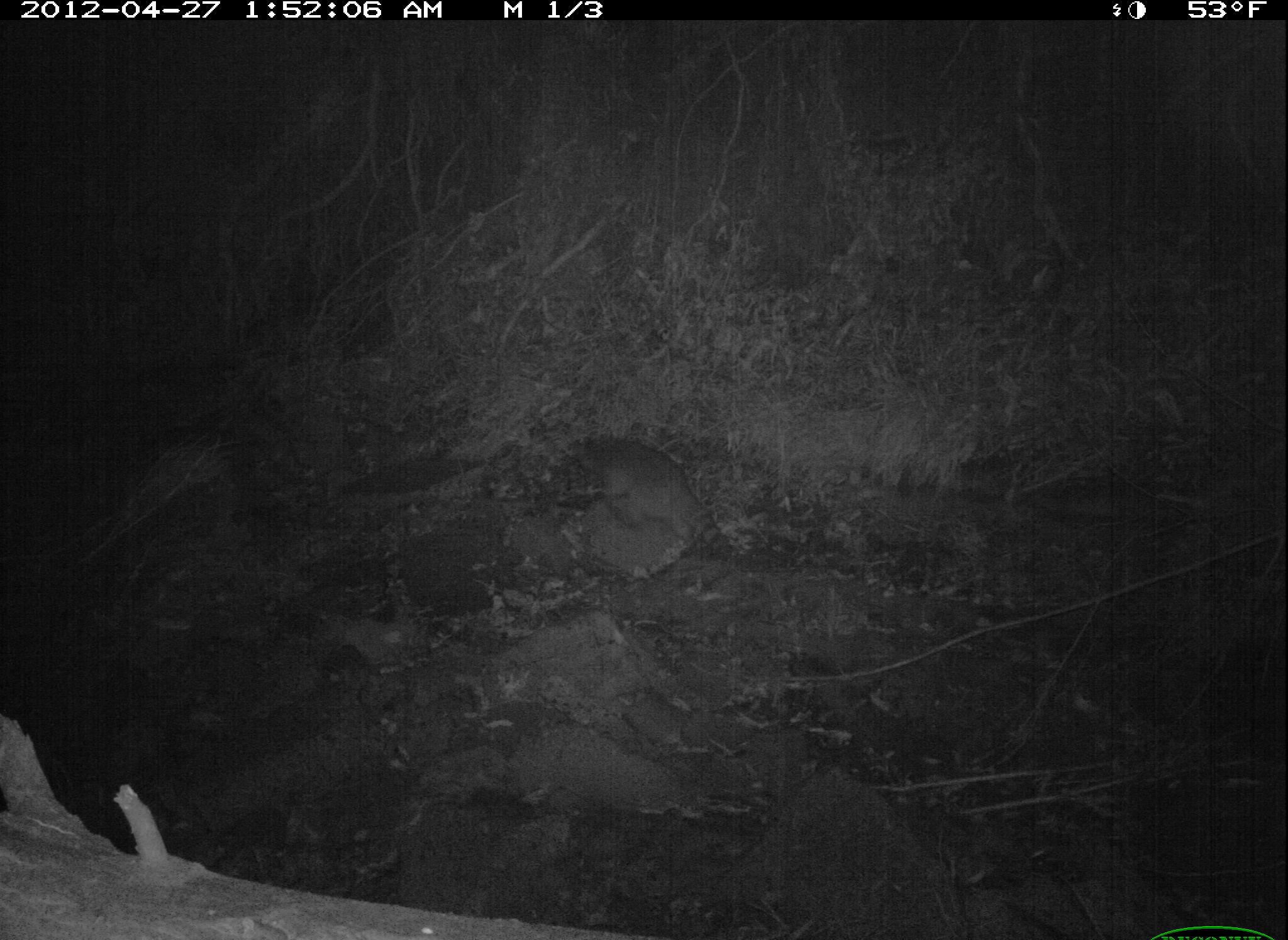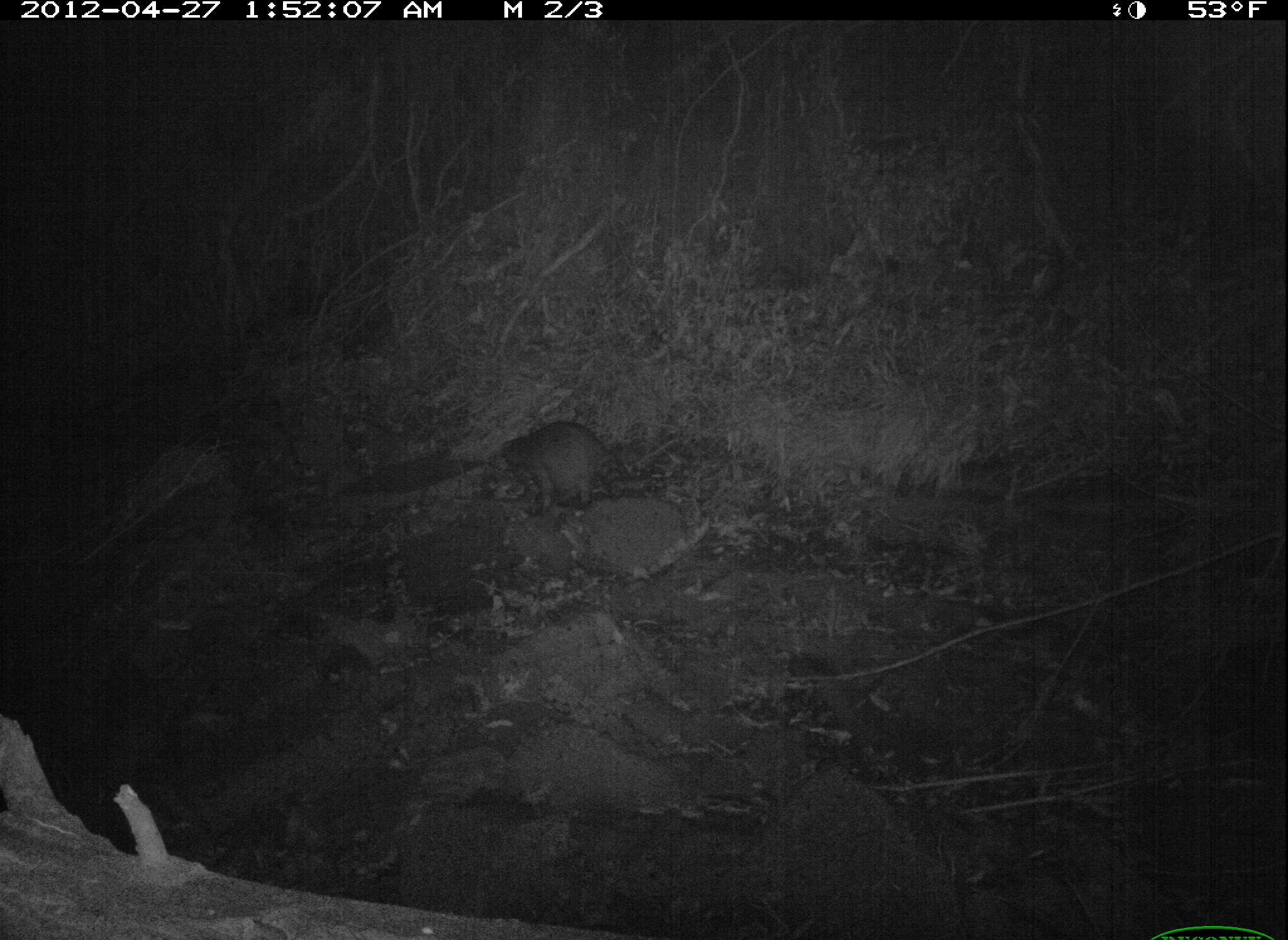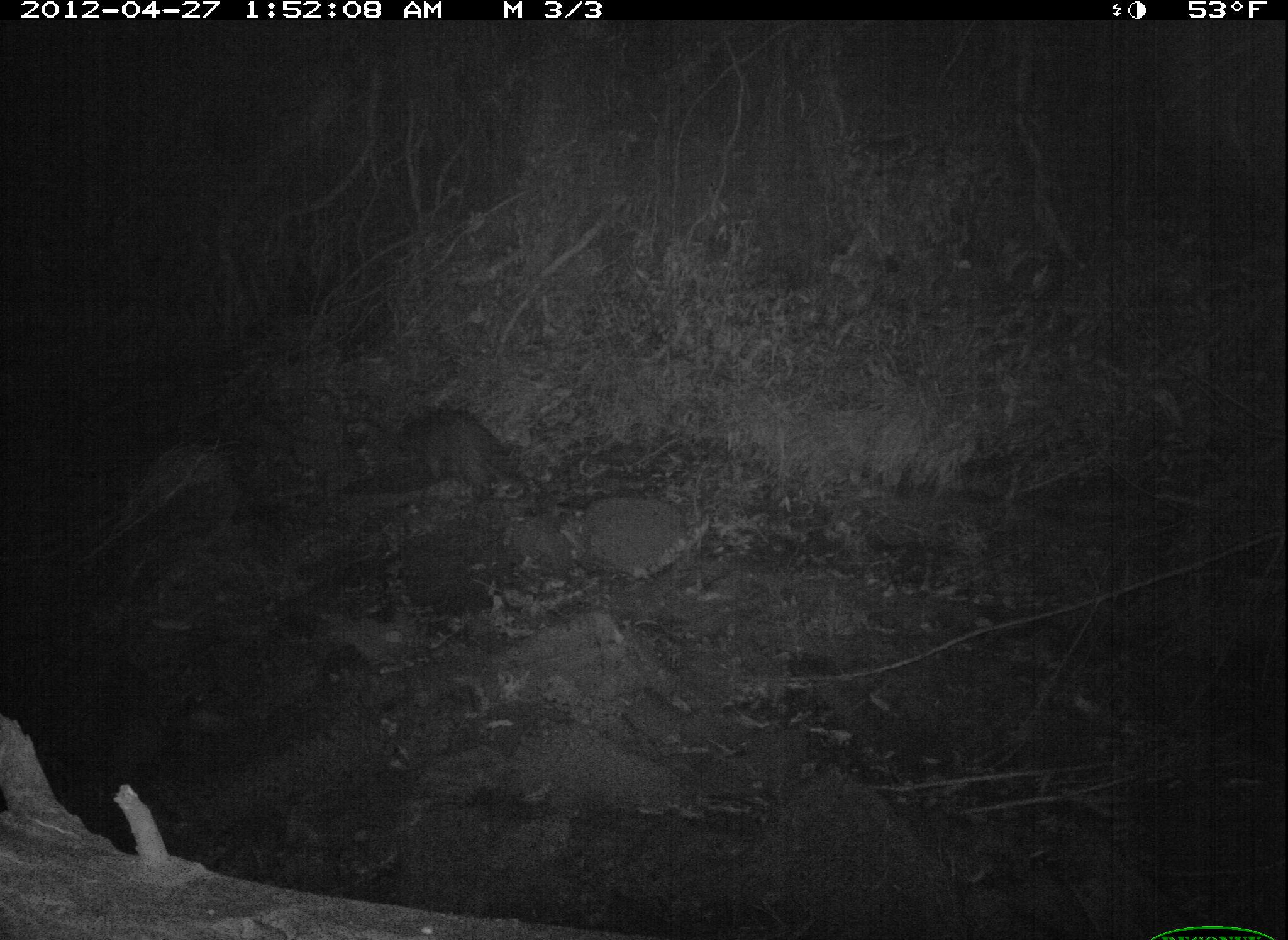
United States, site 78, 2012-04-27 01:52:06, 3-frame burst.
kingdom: Animalia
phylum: Chordata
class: Mammalia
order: Carnivora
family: Procyonidae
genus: Procyon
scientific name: Procyon lotor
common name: raccoon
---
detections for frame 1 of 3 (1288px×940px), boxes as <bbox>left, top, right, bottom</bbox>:
raccoon: <bbox>570, 424, 748, 577</bbox>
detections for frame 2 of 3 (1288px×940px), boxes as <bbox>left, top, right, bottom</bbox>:
raccoon: <bbox>493, 420, 633, 520</bbox>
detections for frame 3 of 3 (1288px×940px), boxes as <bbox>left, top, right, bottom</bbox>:
raccoon: <bbox>394, 382, 531, 525</bbox>